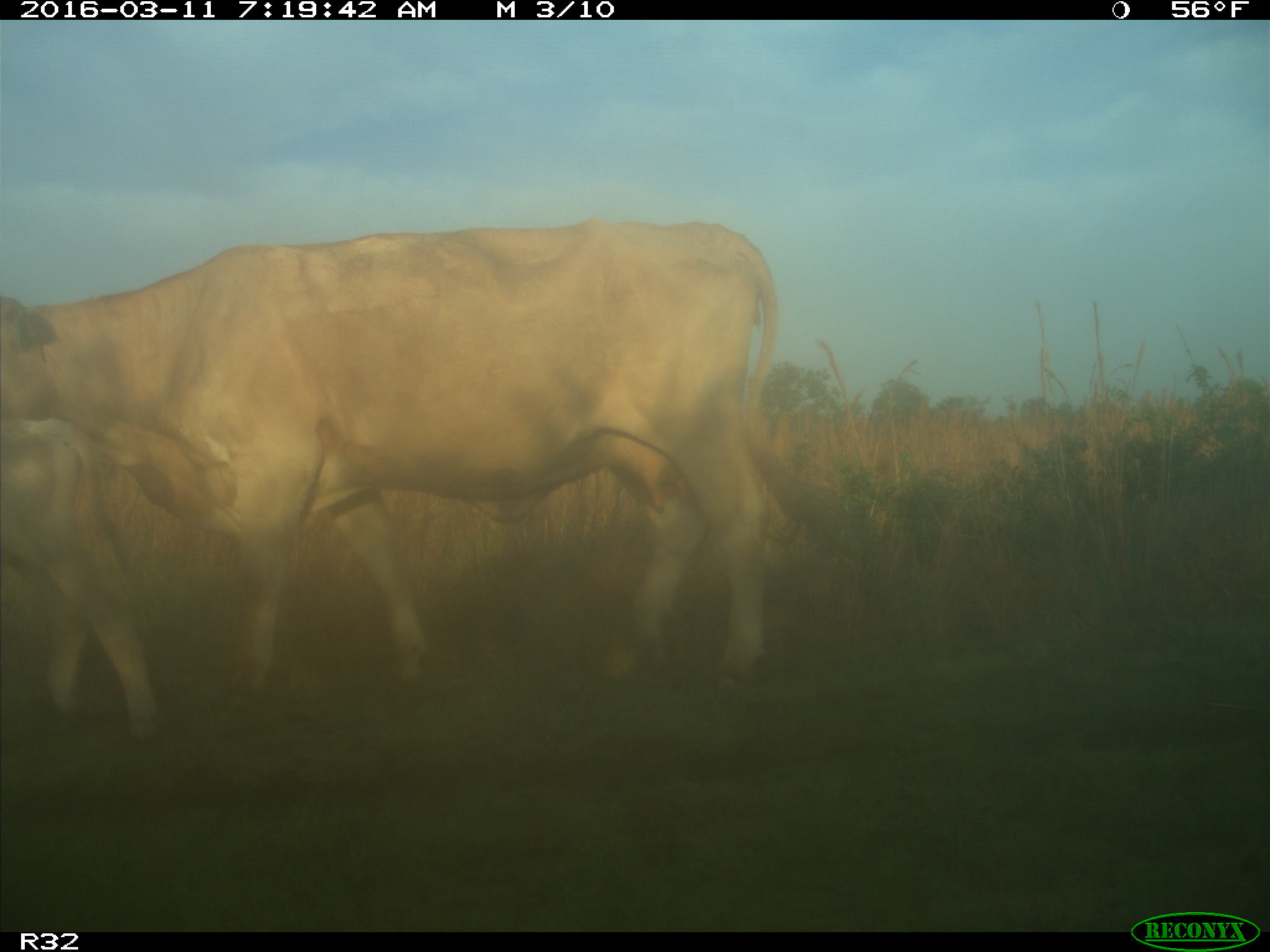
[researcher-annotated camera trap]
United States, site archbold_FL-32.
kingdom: Animalia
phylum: Chordata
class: Mammalia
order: Artiodactyla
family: Bovidae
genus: Bos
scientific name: Bos taurus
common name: domestic cow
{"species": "Bos taurus (domestic cow)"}